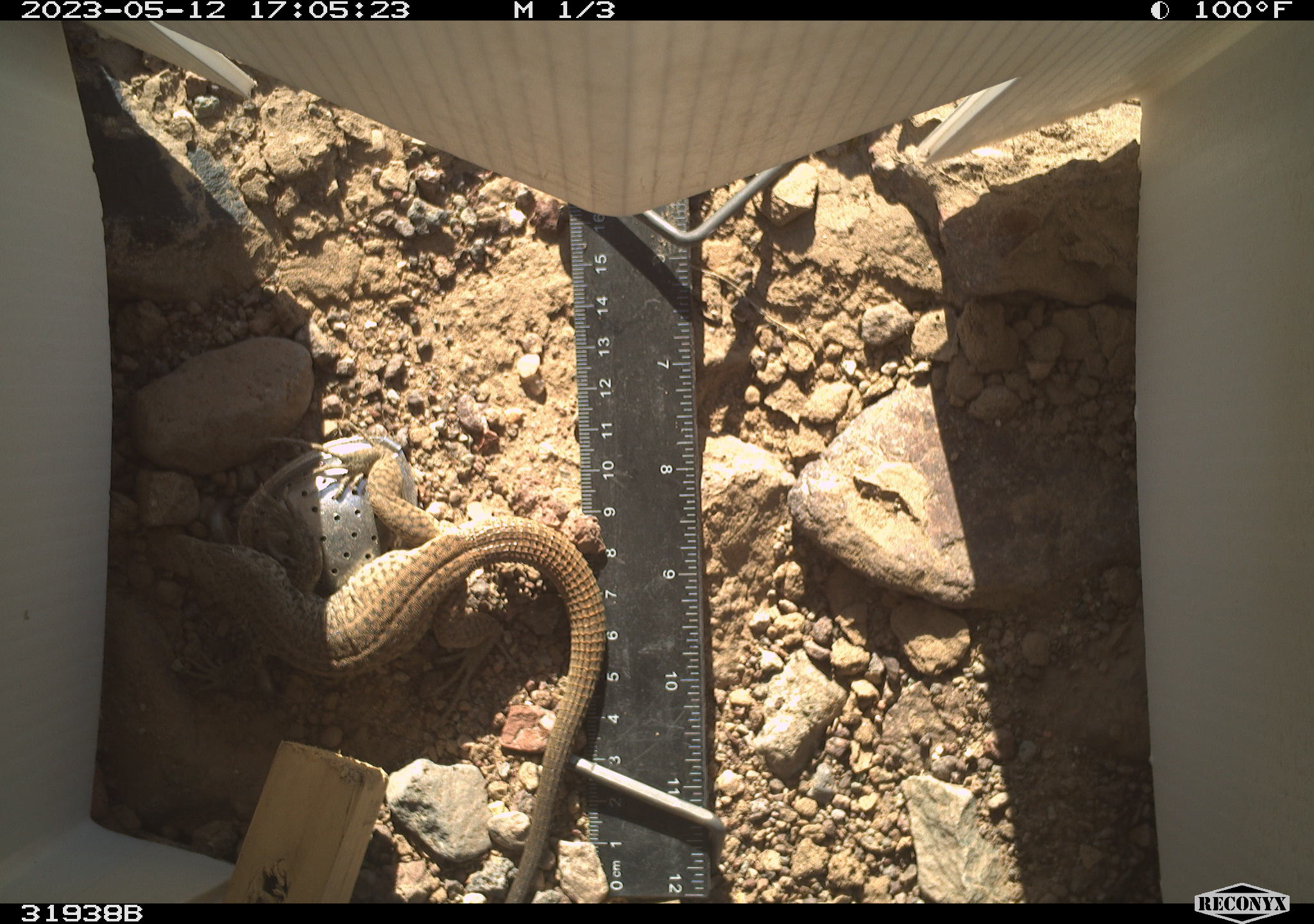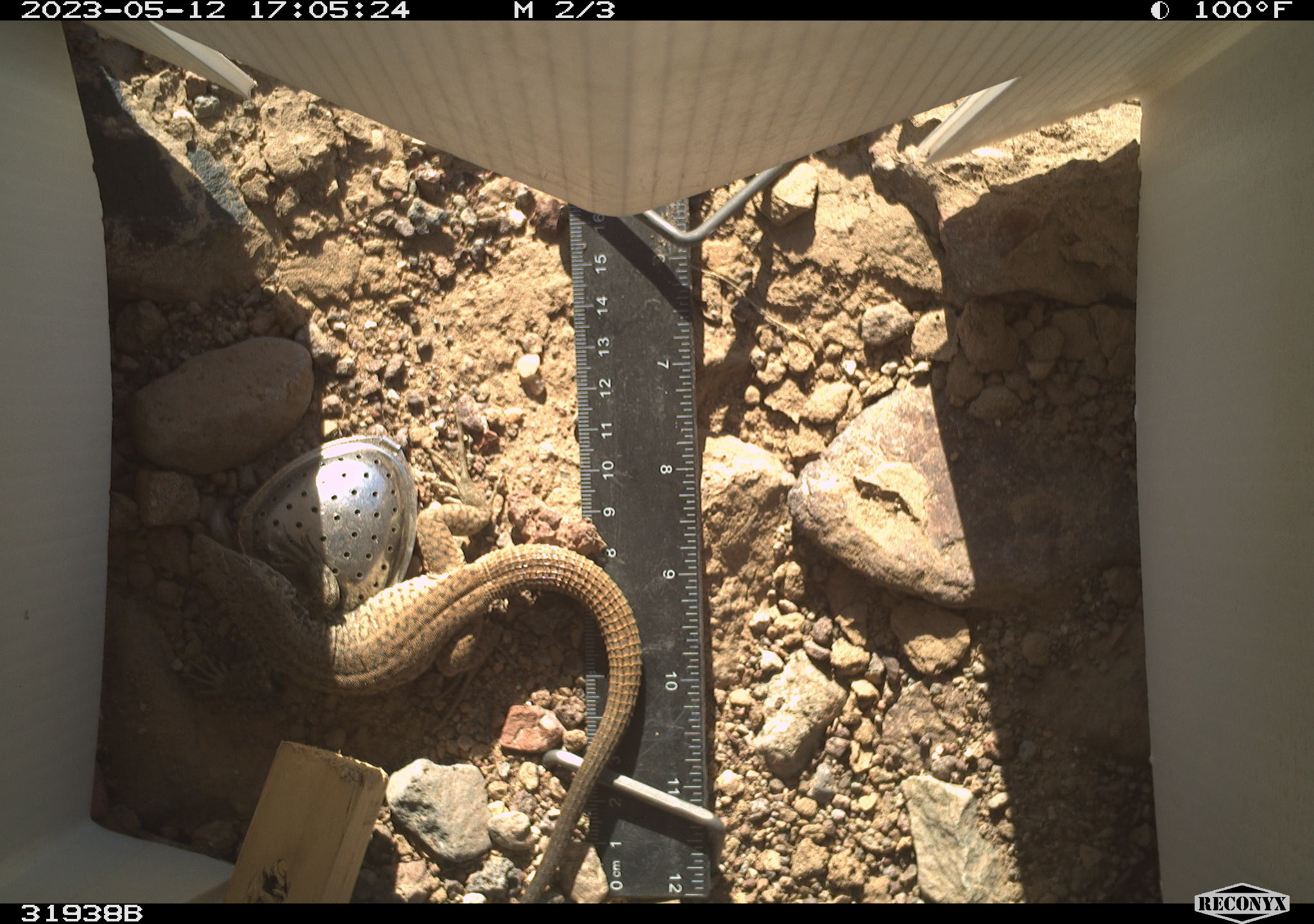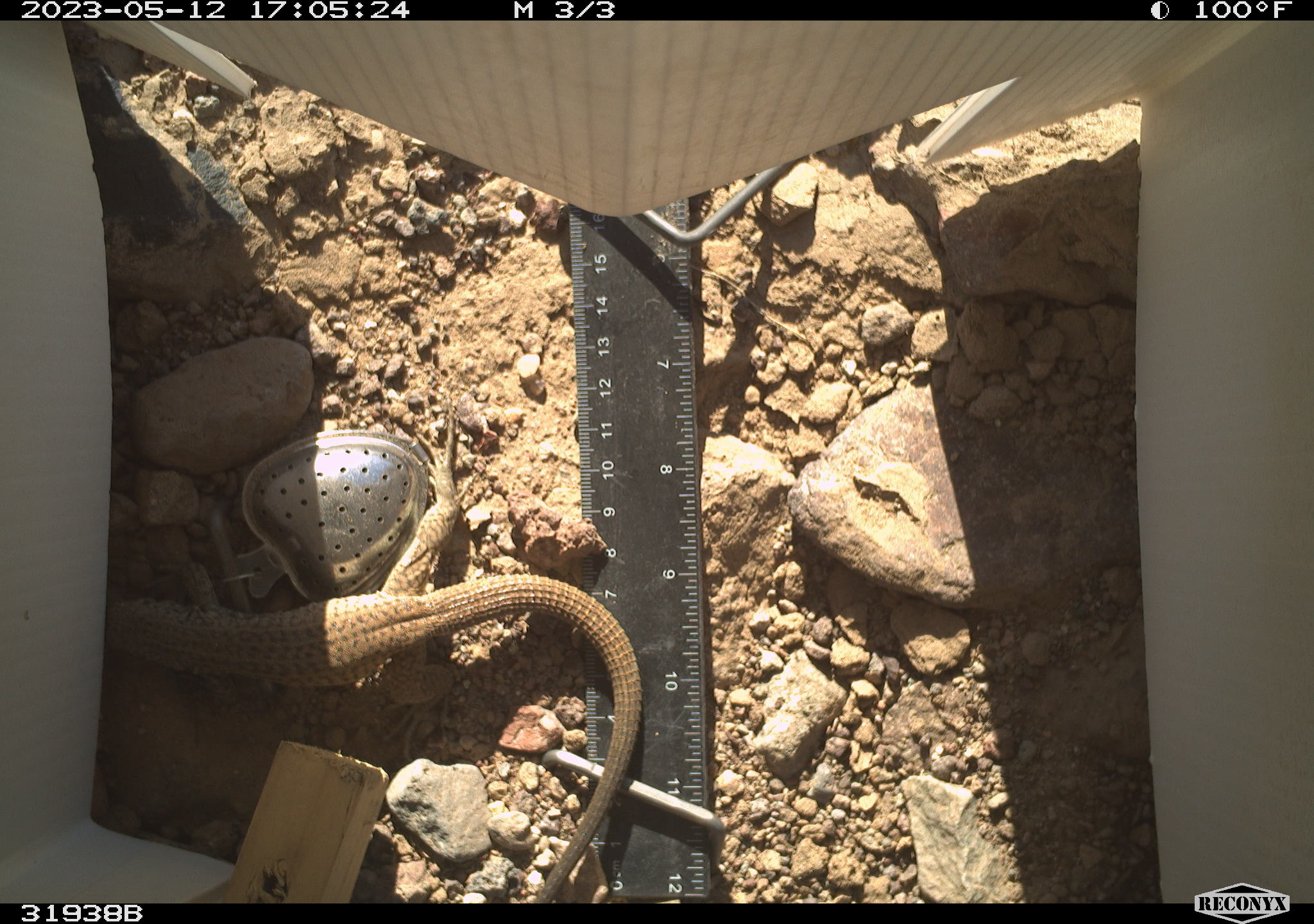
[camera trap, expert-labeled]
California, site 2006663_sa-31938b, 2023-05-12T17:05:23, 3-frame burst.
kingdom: Animalia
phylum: Chordata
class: Reptilia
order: Squamata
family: Teiidae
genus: Aspidoscelis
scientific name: Aspidoscelis tigris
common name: western whiptail